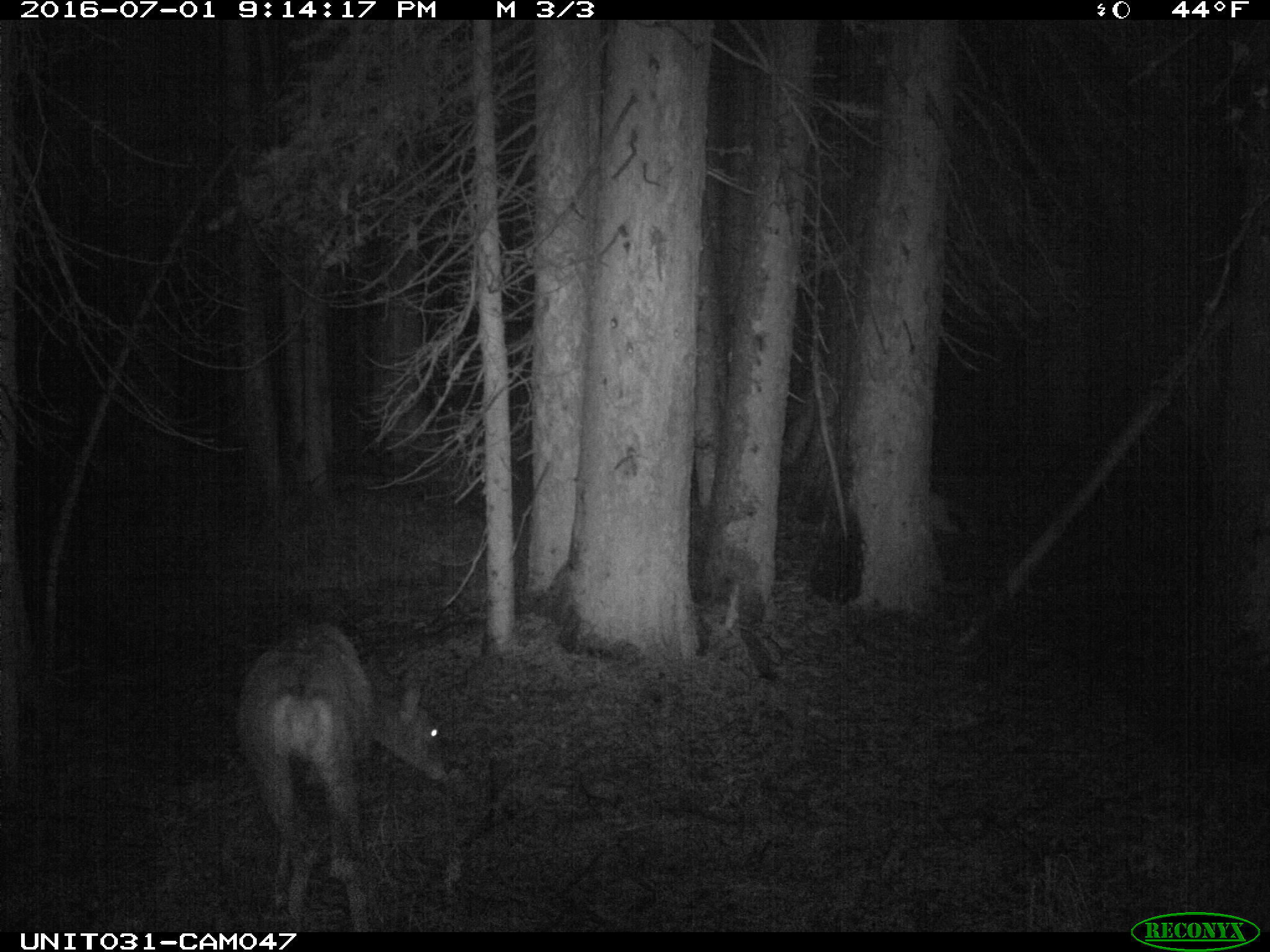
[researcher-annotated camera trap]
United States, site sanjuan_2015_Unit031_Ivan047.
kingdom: Animalia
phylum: Chordata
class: Mammalia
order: Artiodactyla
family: Cervidae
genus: Odocoileus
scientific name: Odocoileus hemionus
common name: mule deer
Odocoileus hemionus (mule deer).